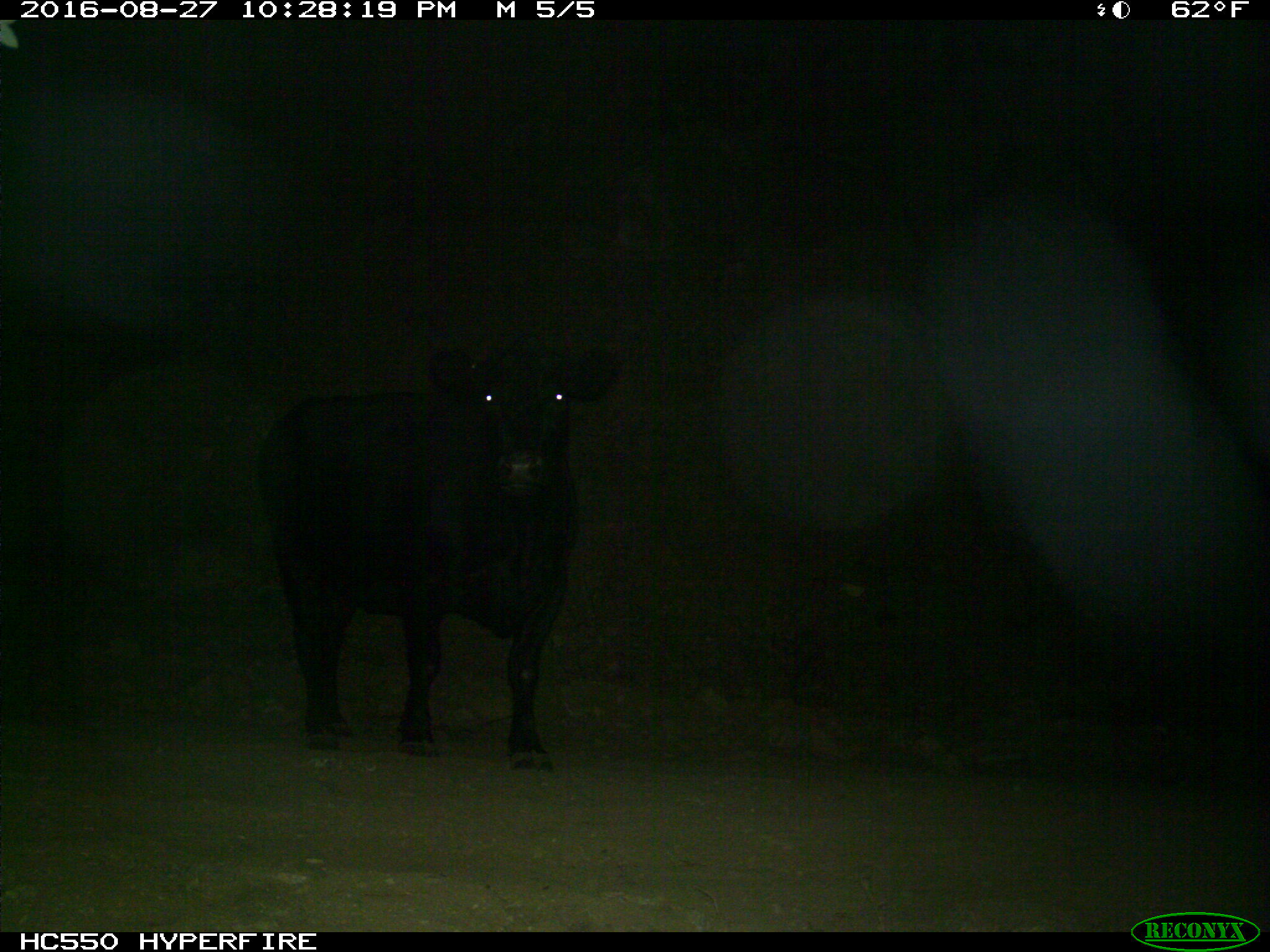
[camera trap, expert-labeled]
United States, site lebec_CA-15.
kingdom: Animalia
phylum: Chordata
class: Mammalia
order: Artiodactyla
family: Bovidae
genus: Bos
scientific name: Bos taurus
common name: domestic cow